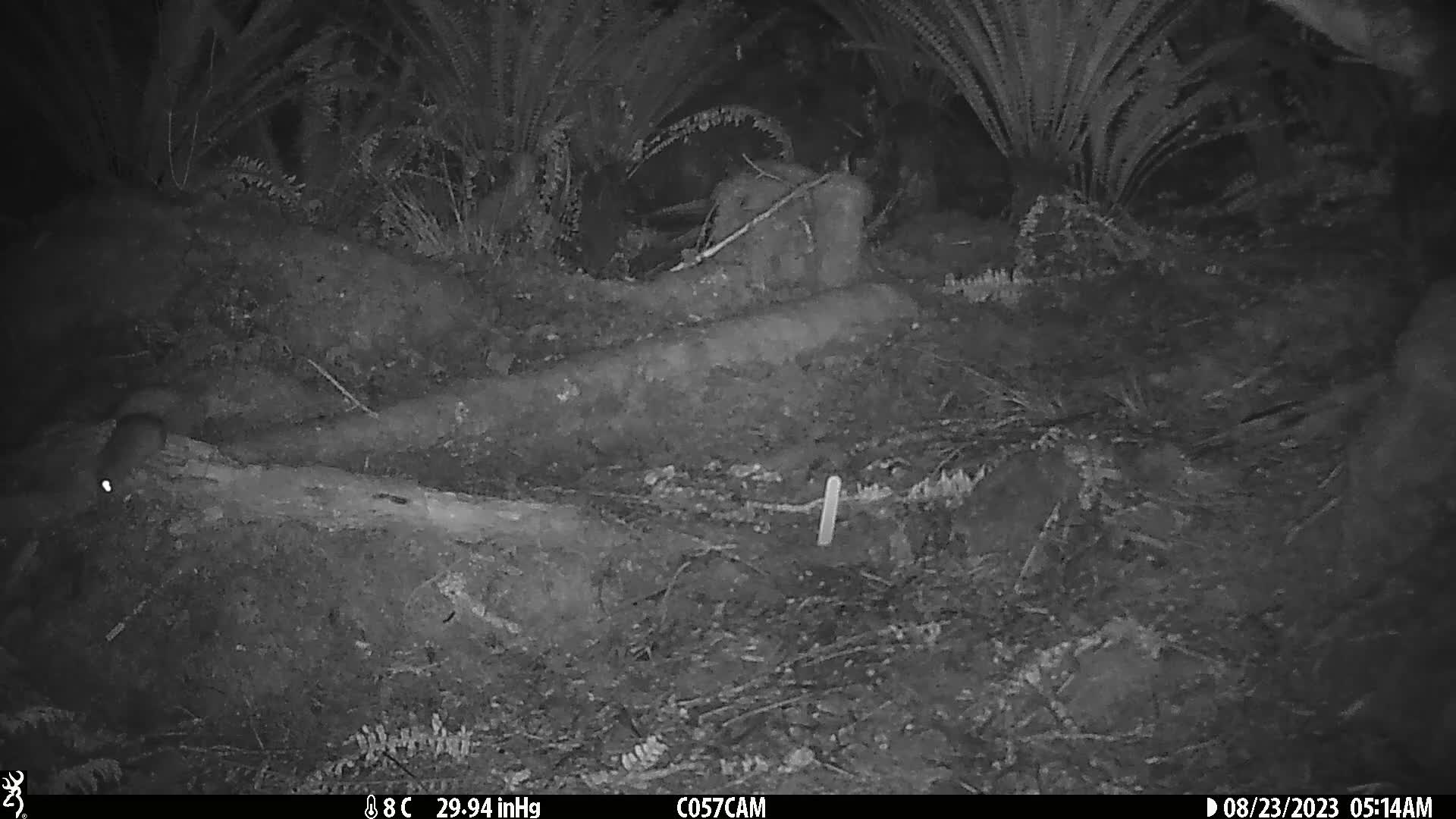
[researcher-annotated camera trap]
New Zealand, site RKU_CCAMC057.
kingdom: Animalia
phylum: Chordata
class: Mammalia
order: Rodentia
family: Muridae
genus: Rattus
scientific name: Rattus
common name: rat